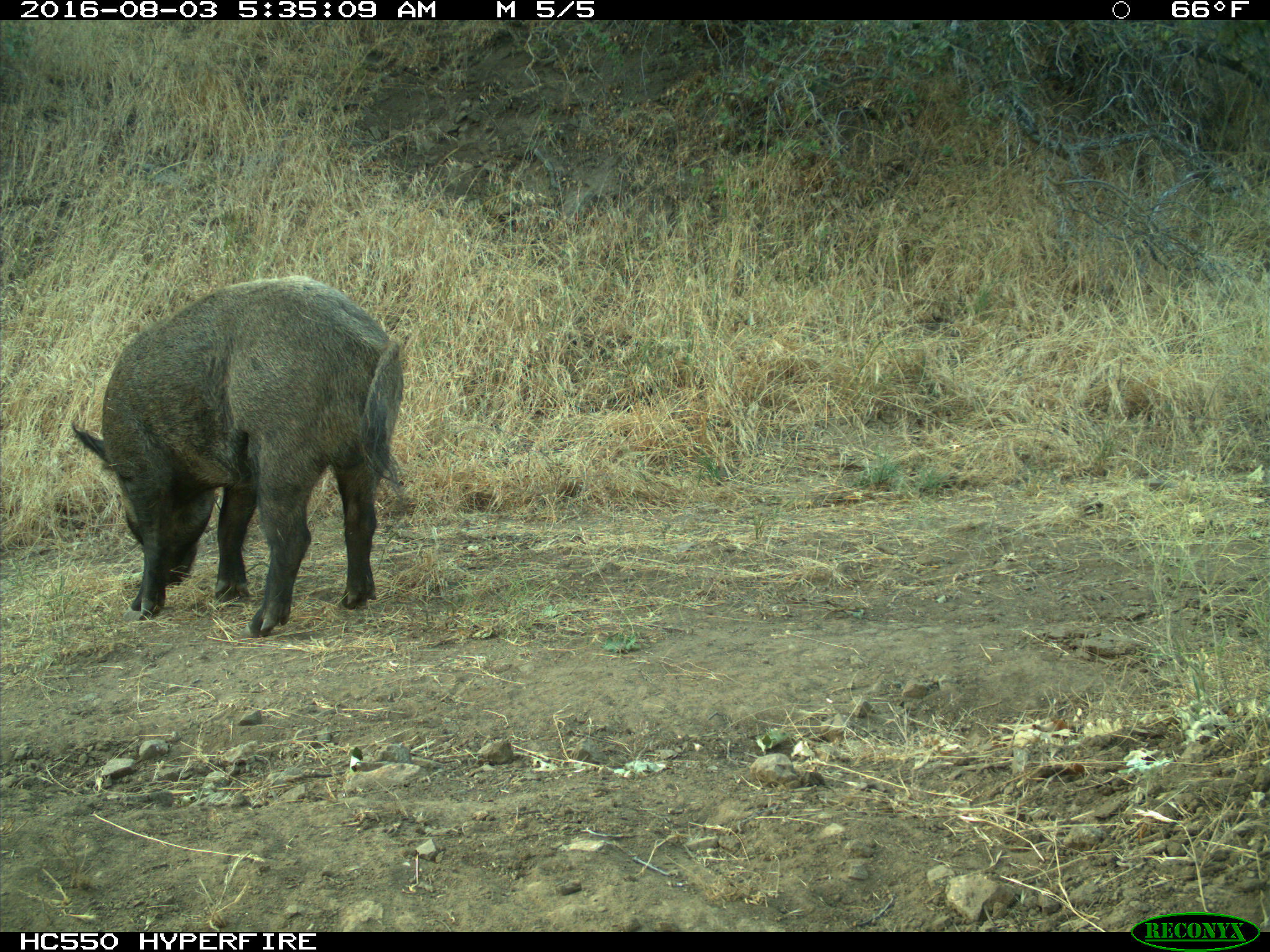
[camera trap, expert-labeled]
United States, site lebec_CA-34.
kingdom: Animalia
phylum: Chordata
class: Mammalia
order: Artiodactyla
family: Suidae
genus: Sus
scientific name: Sus scrofa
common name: wild boar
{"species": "Sus scrofa (wild boar)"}